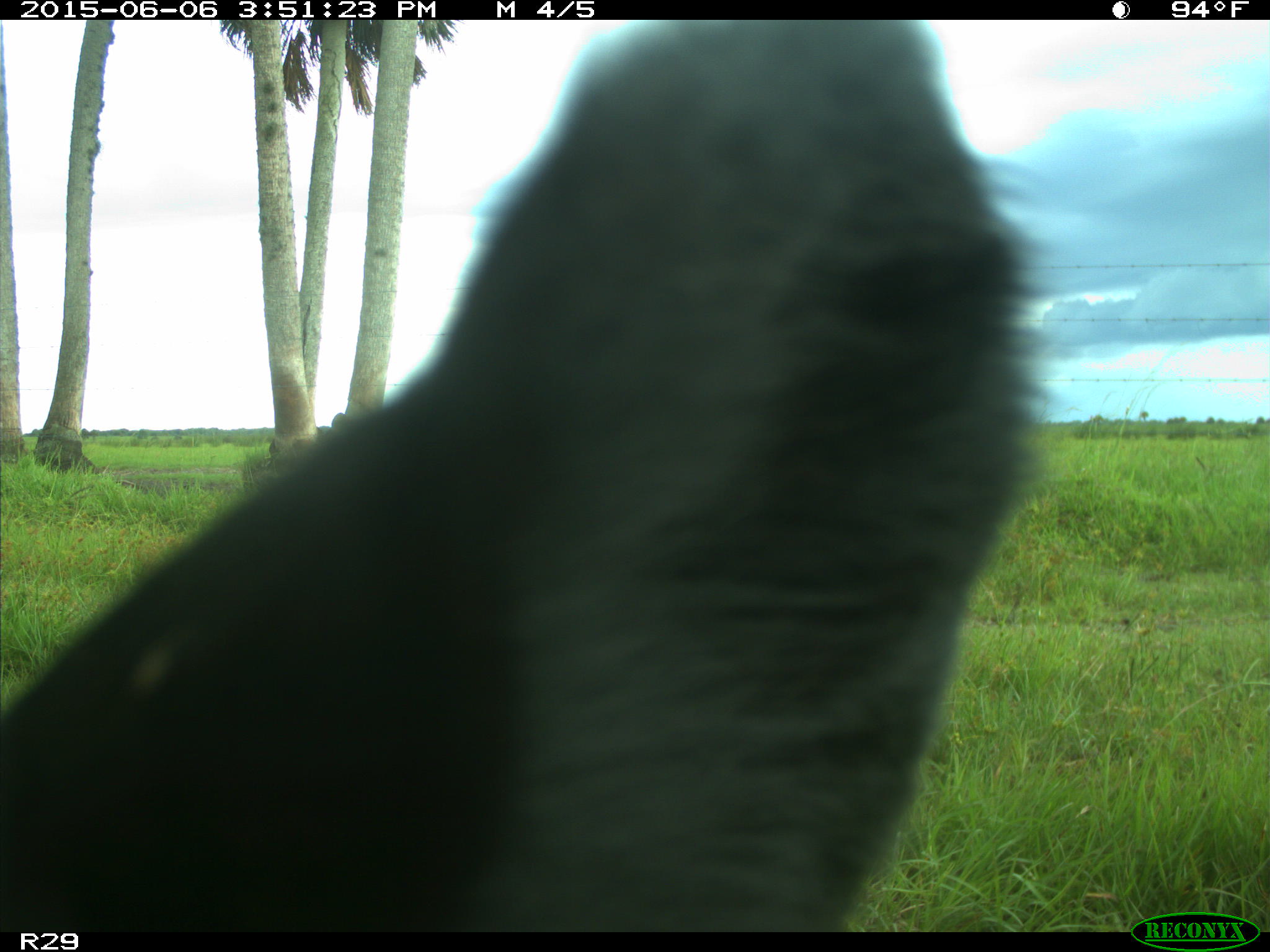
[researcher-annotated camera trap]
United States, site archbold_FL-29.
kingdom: Animalia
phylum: Chordata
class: Mammalia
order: Artiodactyla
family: Bovidae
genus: Bos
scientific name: Bos taurus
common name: domestic cow